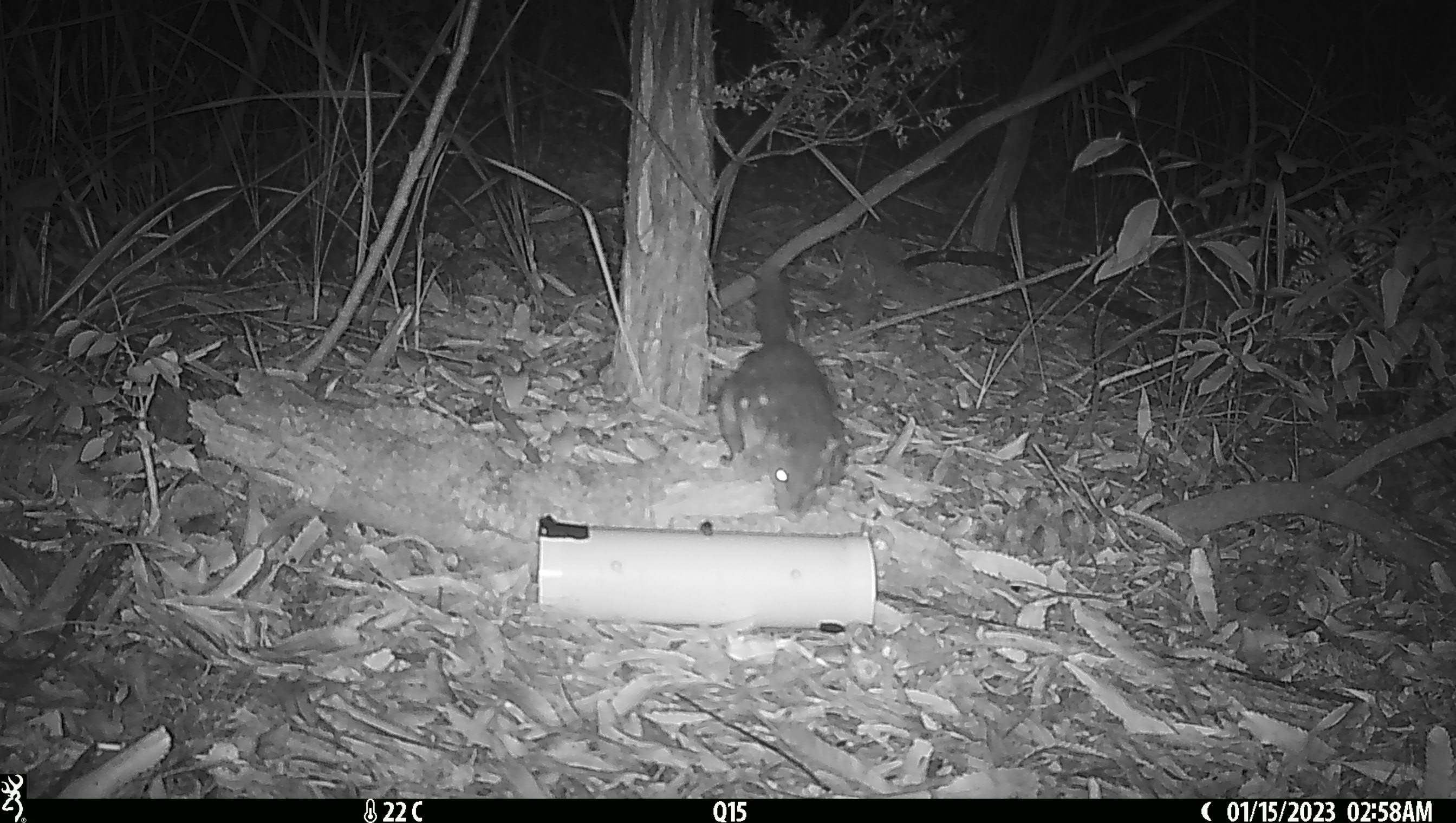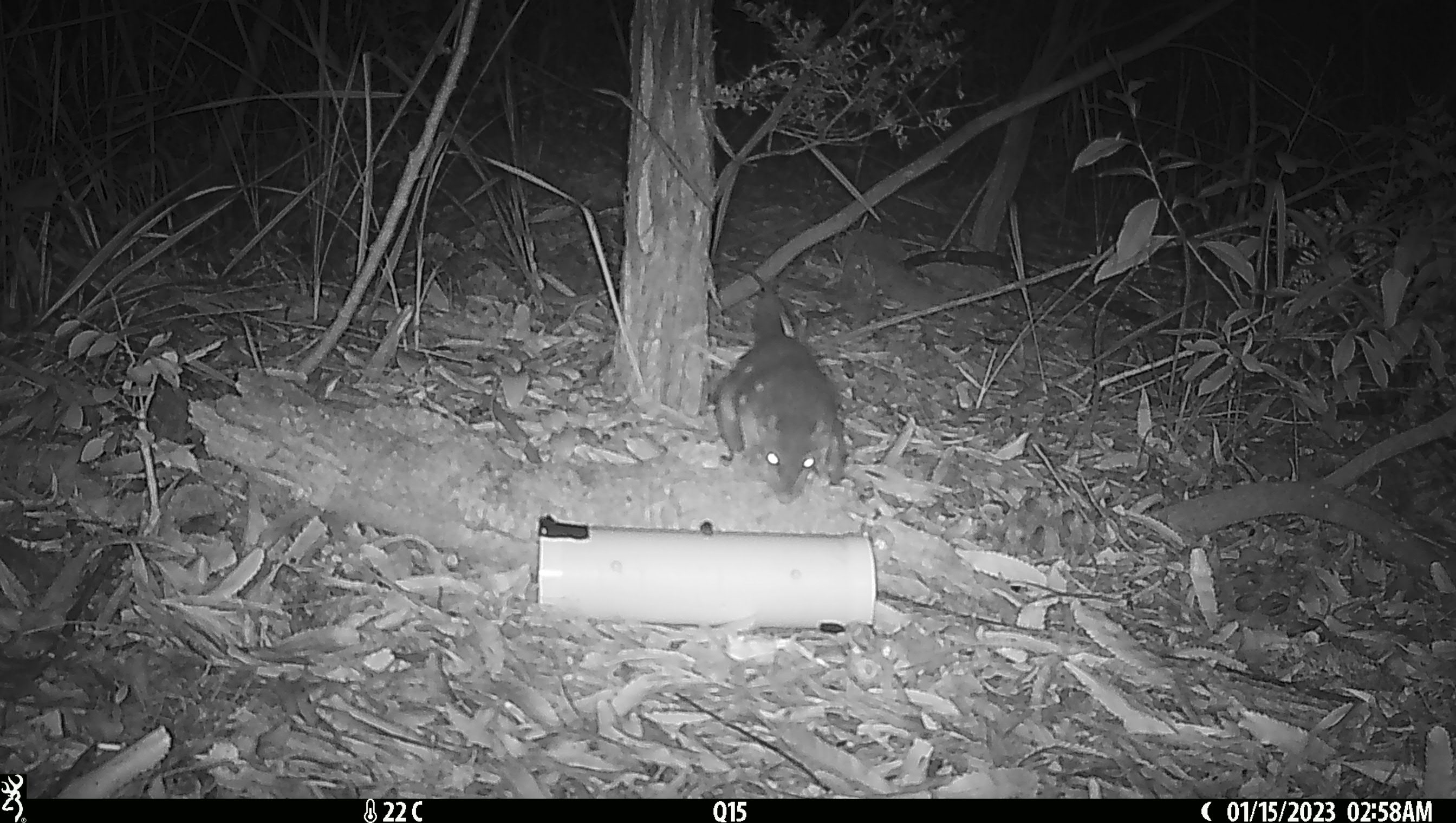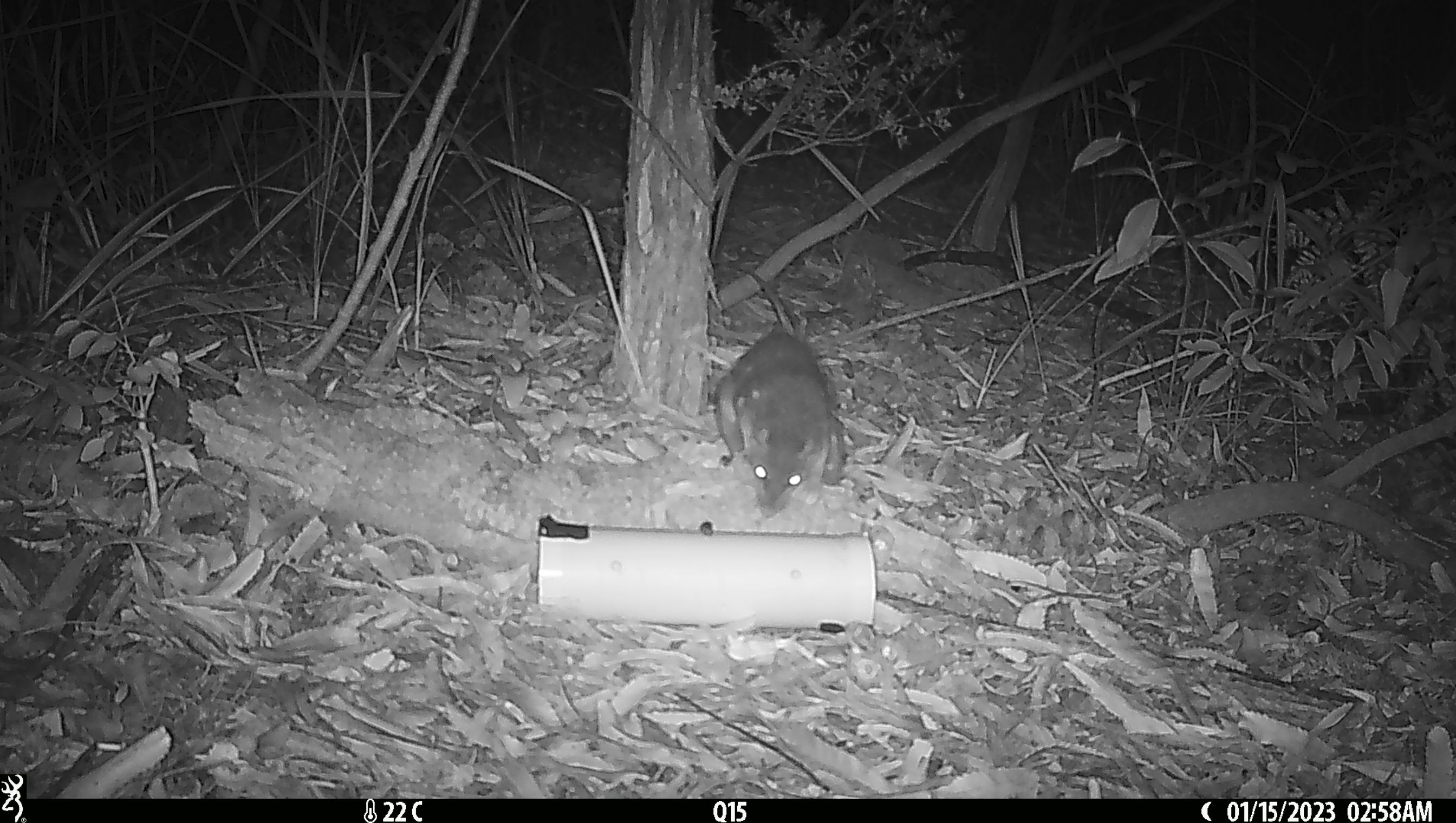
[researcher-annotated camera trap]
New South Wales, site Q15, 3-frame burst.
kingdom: Animalia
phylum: Chordata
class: Mammalia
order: Dasyuromorphia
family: Dasyuridae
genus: Dasyurus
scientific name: Dasyurus maculatus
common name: spotted-tailed quoll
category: quoll